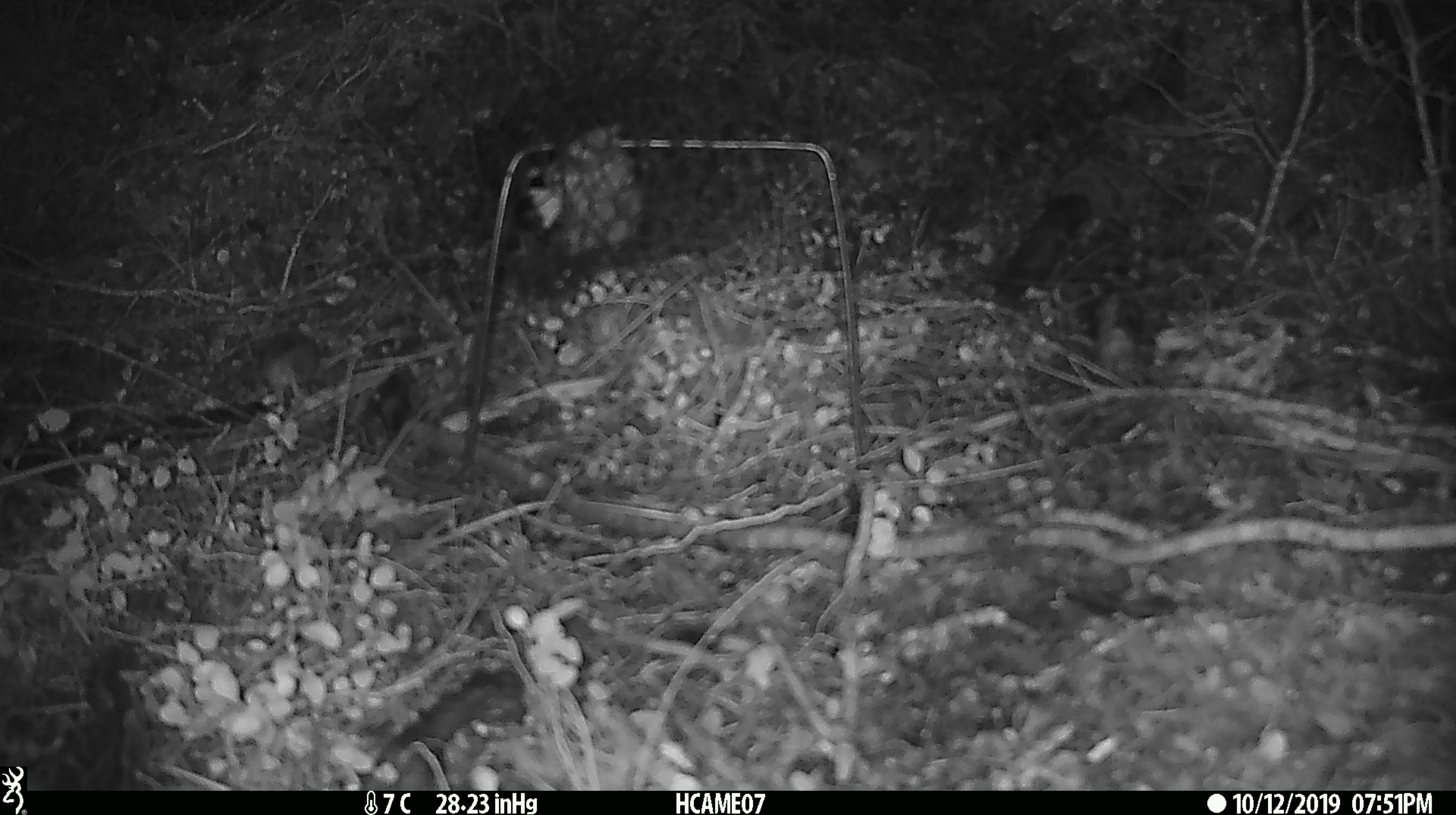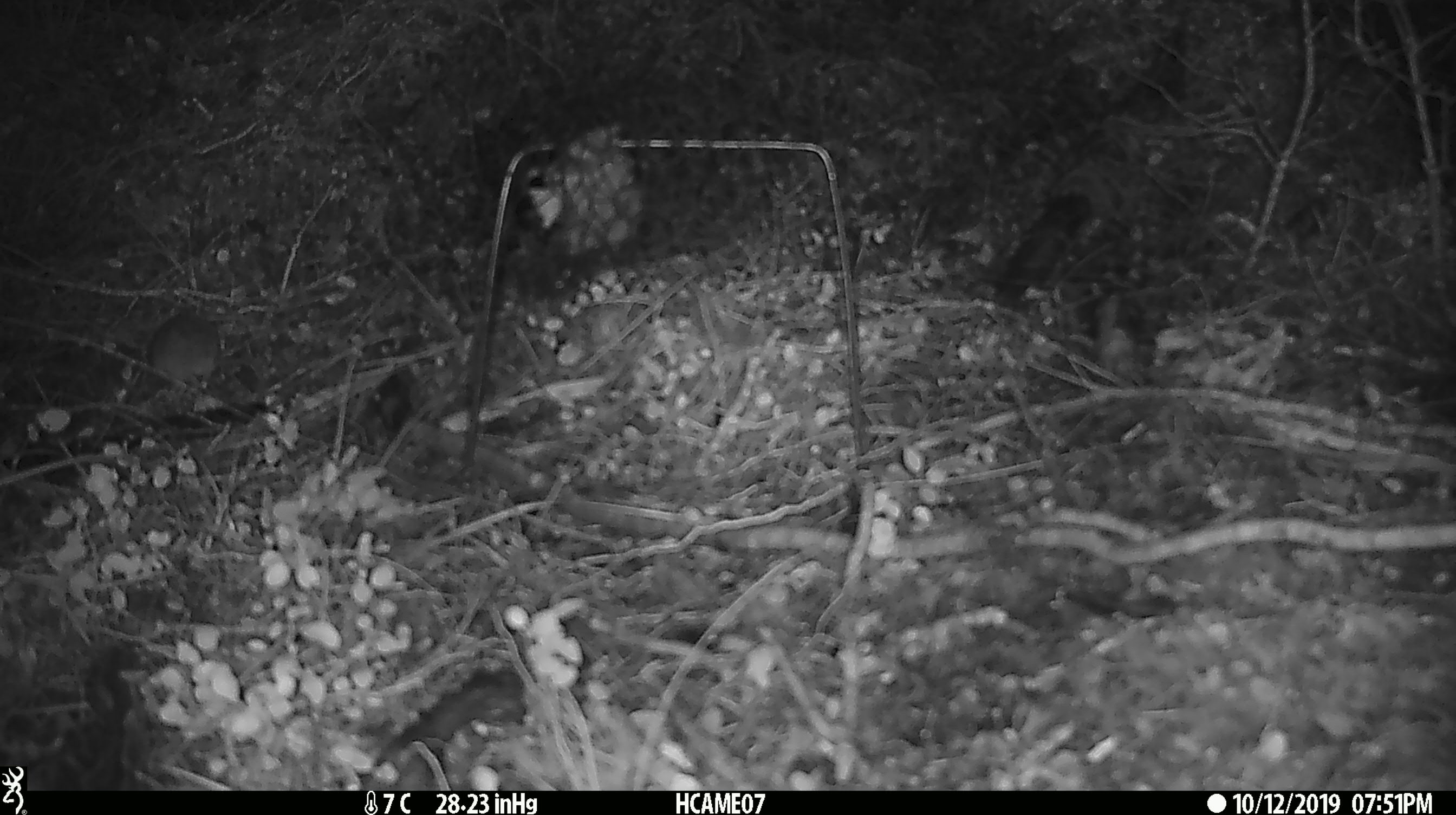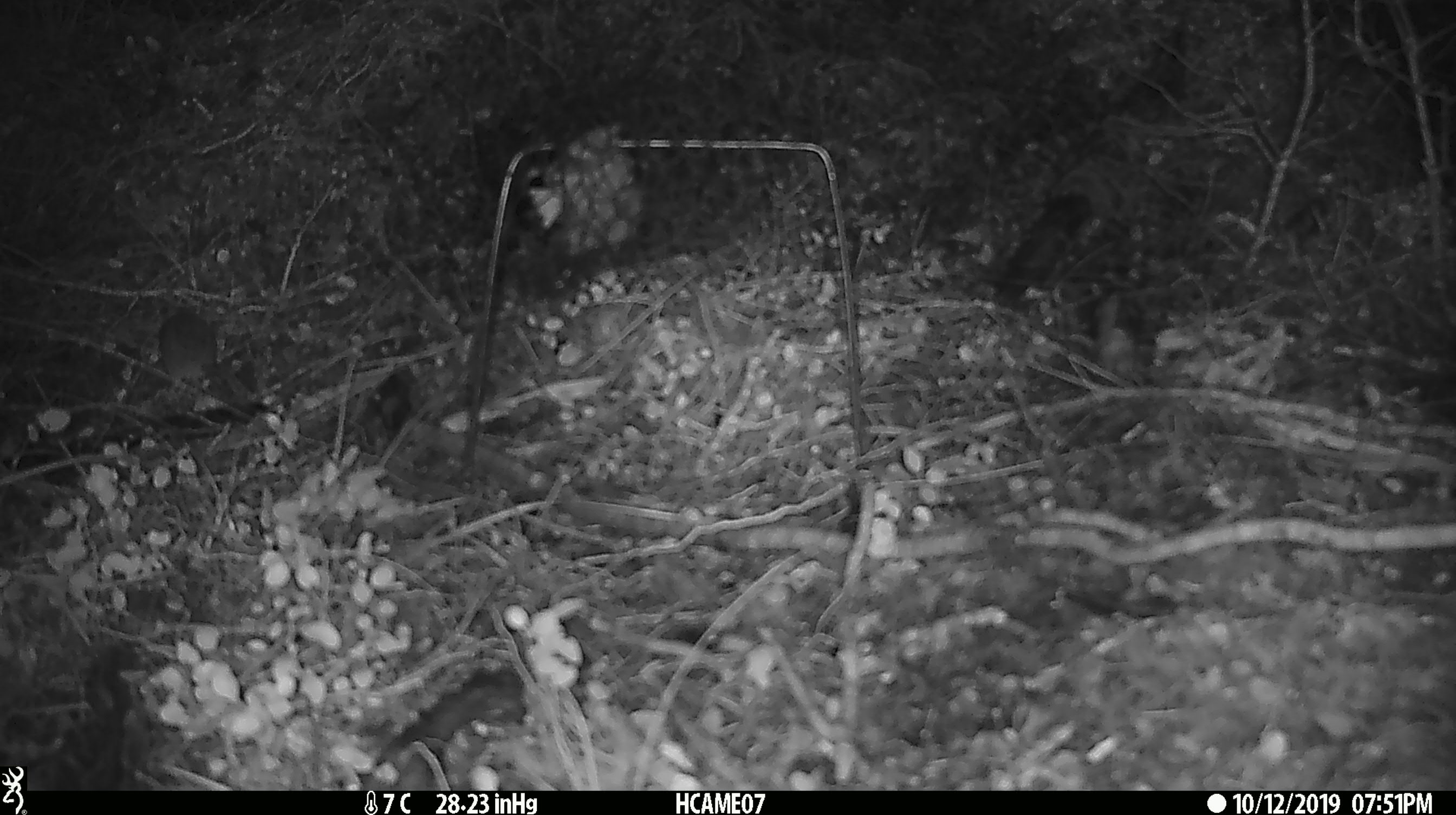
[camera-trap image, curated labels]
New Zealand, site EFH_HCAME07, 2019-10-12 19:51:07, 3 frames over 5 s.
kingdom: Animalia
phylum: Chordata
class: Mammalia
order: Rodentia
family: Muridae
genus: Mus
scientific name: Mus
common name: mouse